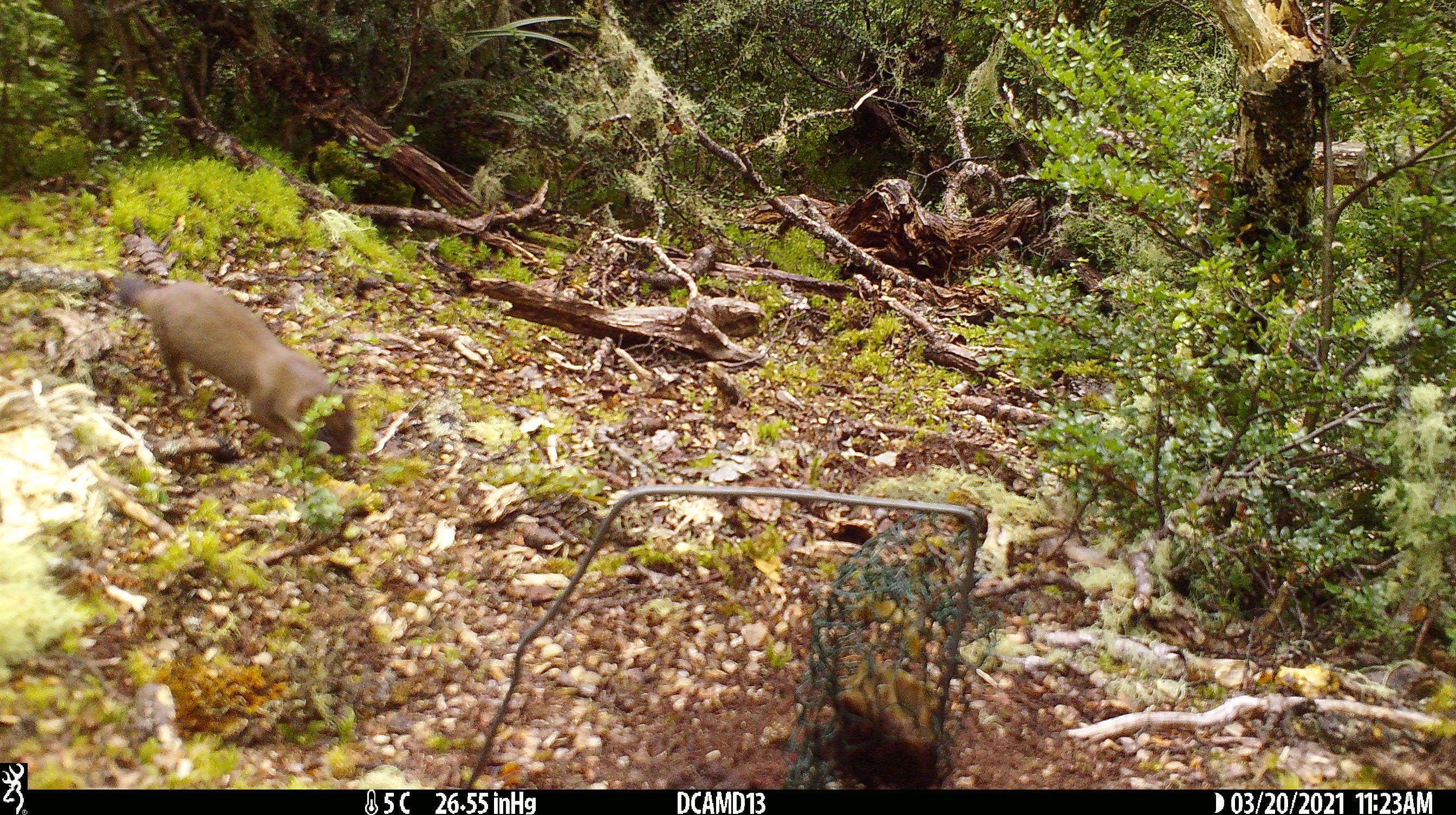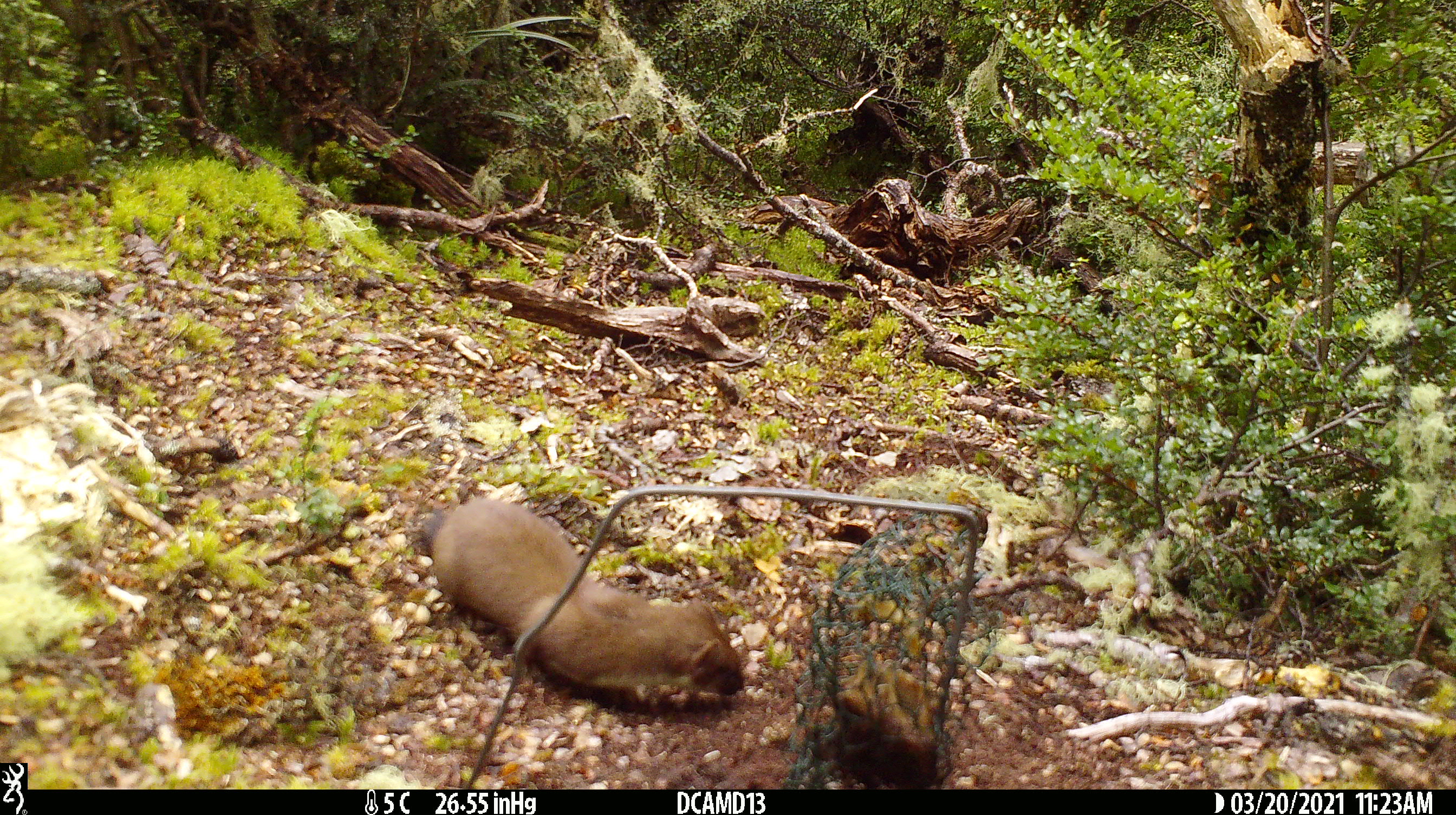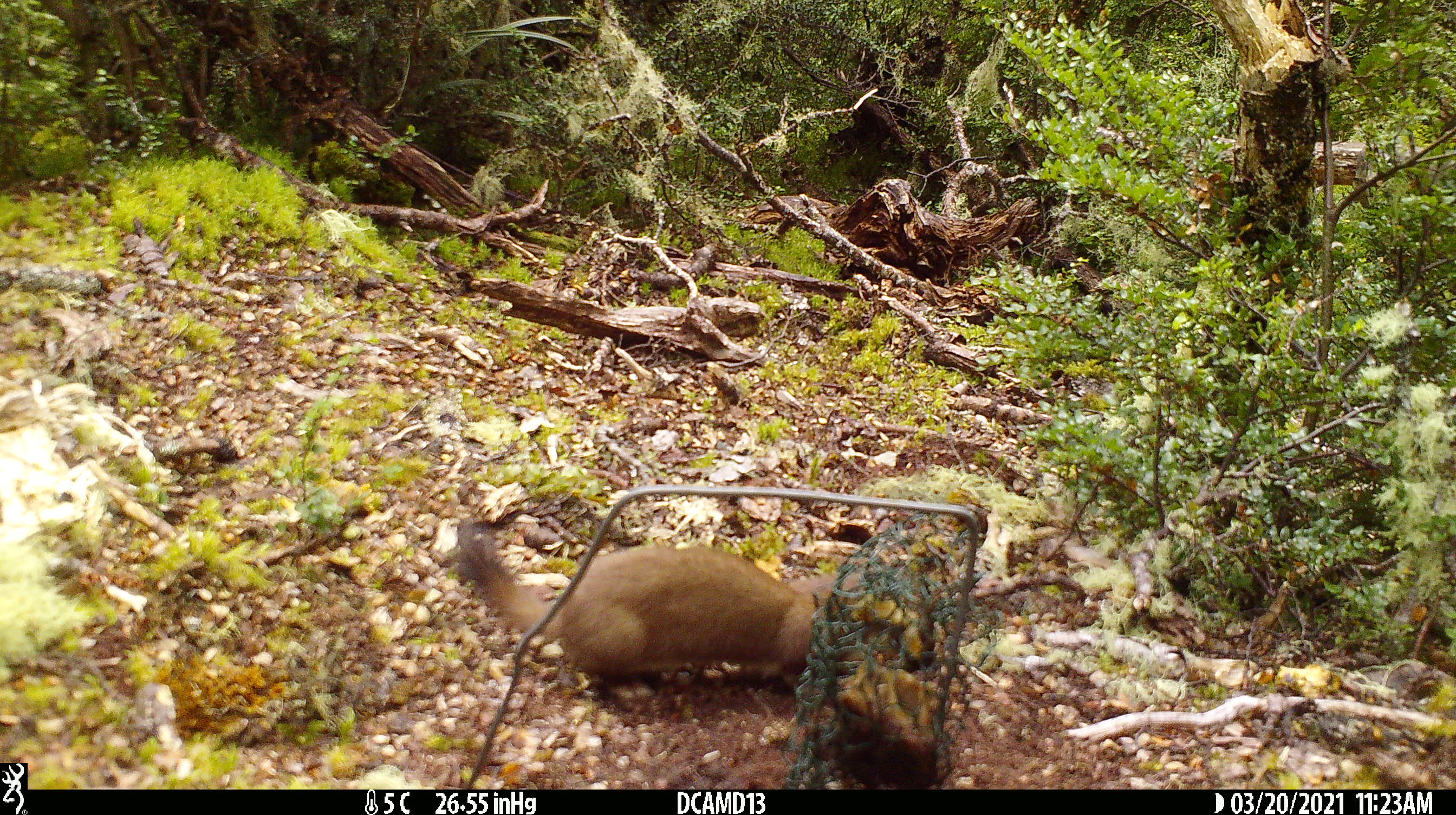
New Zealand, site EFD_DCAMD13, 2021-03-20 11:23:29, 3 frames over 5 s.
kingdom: Animalia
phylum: Chordata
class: Mammalia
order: Carnivora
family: Mustelidae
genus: Mustela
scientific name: Mustela erminea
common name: stoat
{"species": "stoat (Mustela erminea)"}